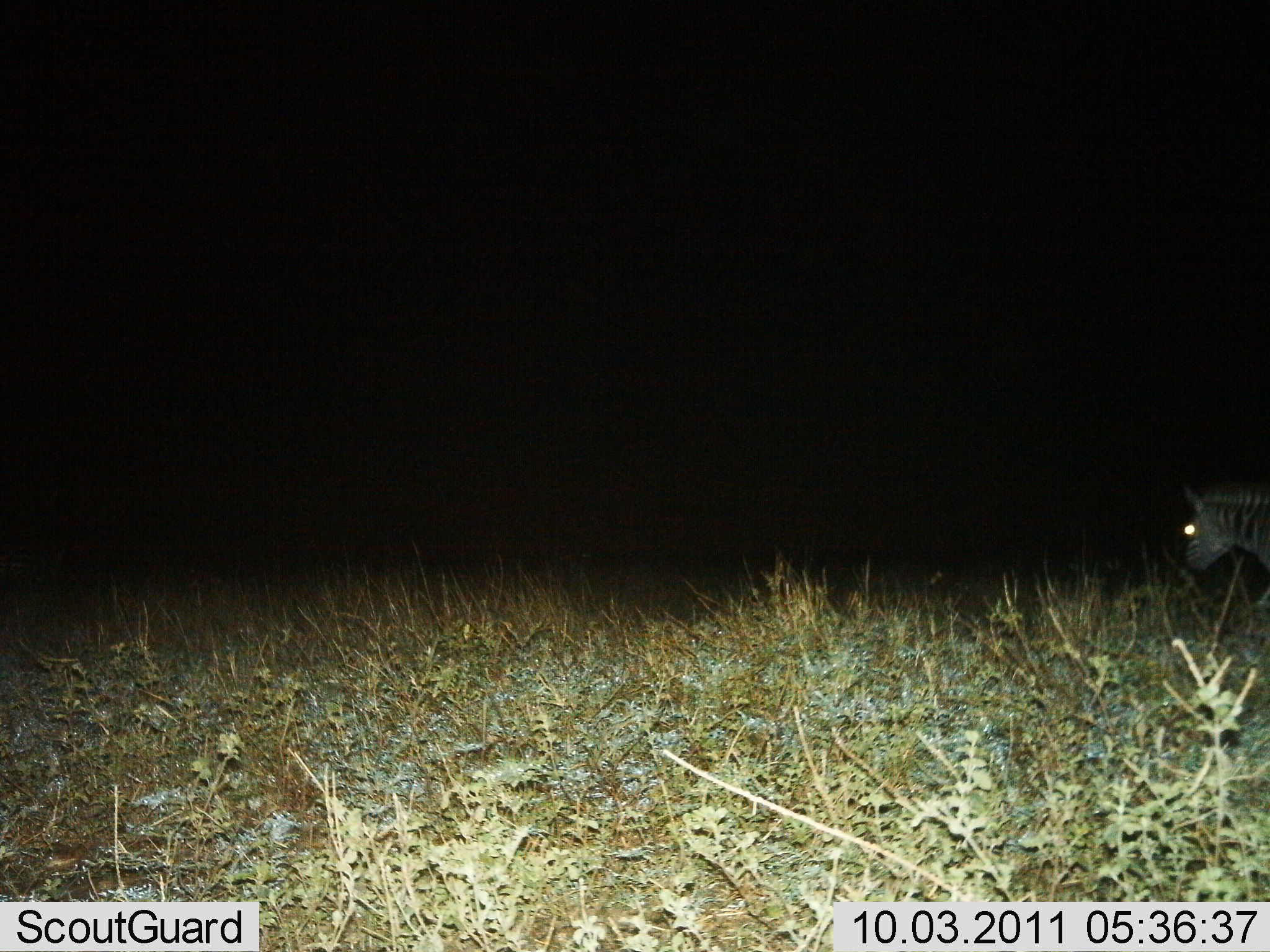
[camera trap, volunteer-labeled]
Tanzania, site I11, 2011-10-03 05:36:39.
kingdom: Animalia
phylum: Chordata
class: Mammalia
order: Perissodactyla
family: Equidae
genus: Equus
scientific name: Equus quagga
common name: plains zebra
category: zebra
Zebra (plains zebra) (Equus quagga), count 1. Behavior (volunteer vote fractions): standing 18%, resting 0%, moving 82%, interacting 0%. Young present (vote fraction): 0%. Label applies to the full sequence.